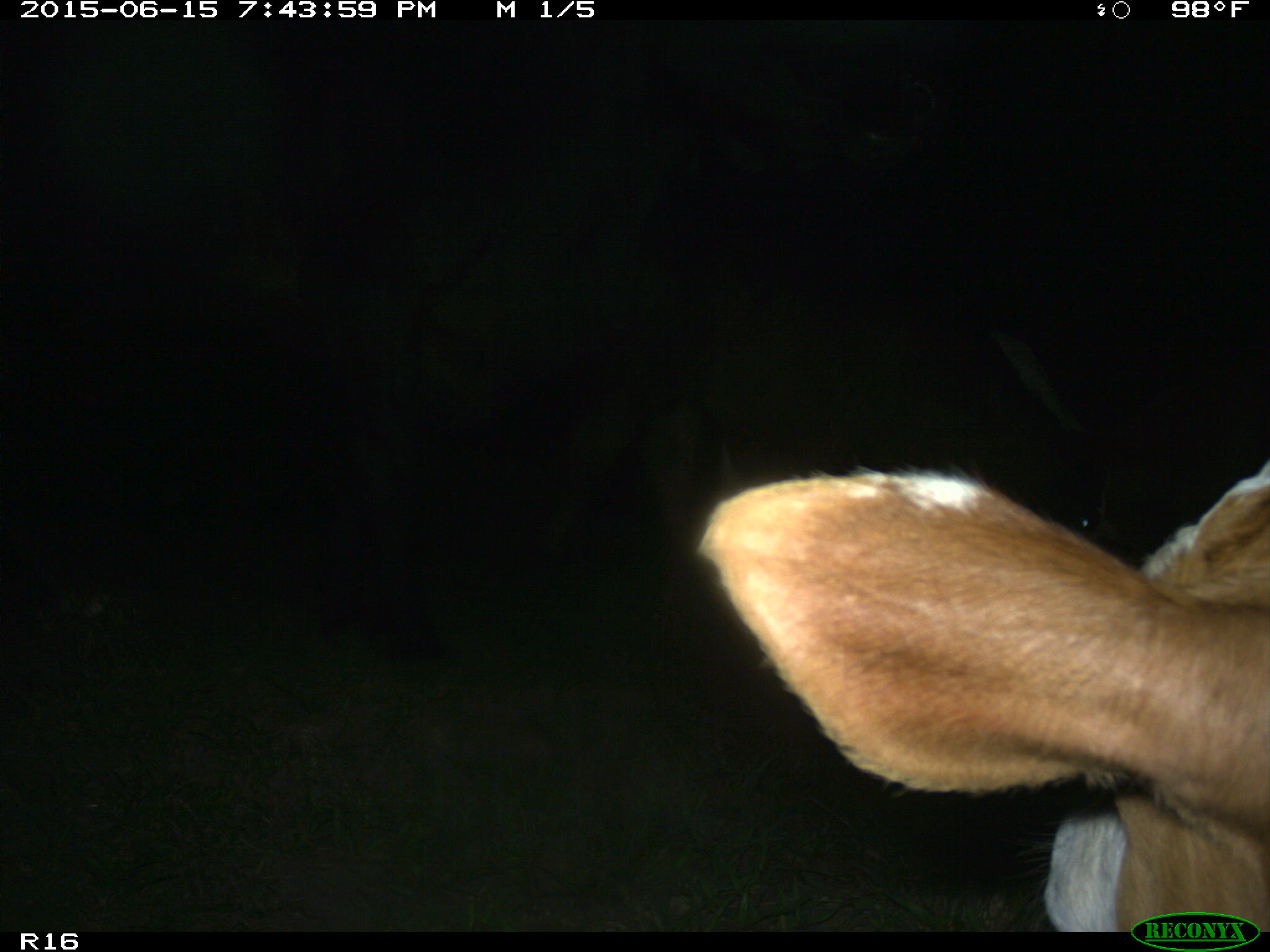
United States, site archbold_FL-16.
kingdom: Animalia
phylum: Chordata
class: Mammalia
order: Artiodactyla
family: Bovidae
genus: Bos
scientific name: Bos taurus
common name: domestic cow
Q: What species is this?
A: Bos taurus (domestic cow).